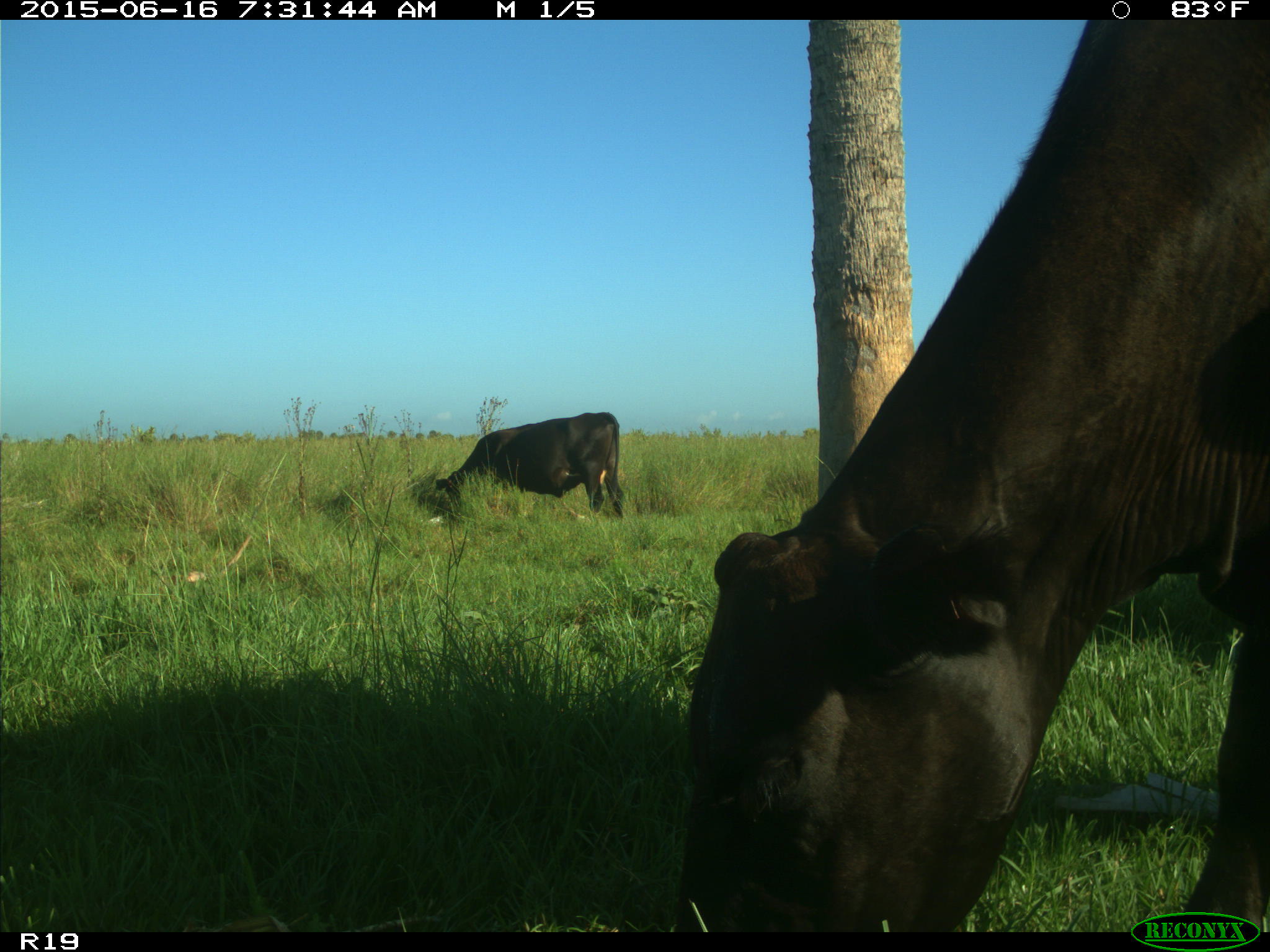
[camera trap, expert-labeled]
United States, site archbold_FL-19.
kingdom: Animalia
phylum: Chordata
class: Mammalia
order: Artiodactyla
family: Bovidae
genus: Bos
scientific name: Bos taurus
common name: domestic cow